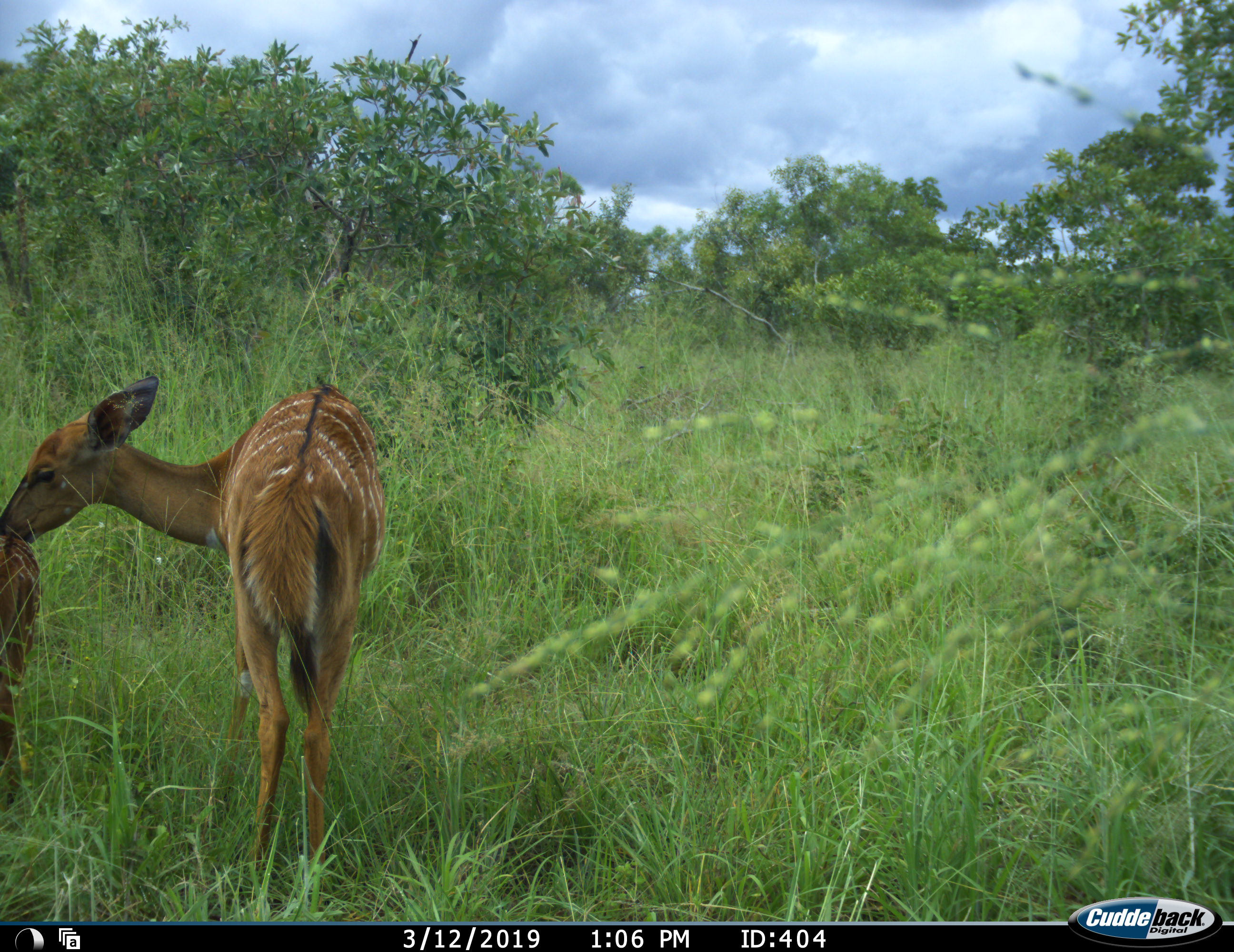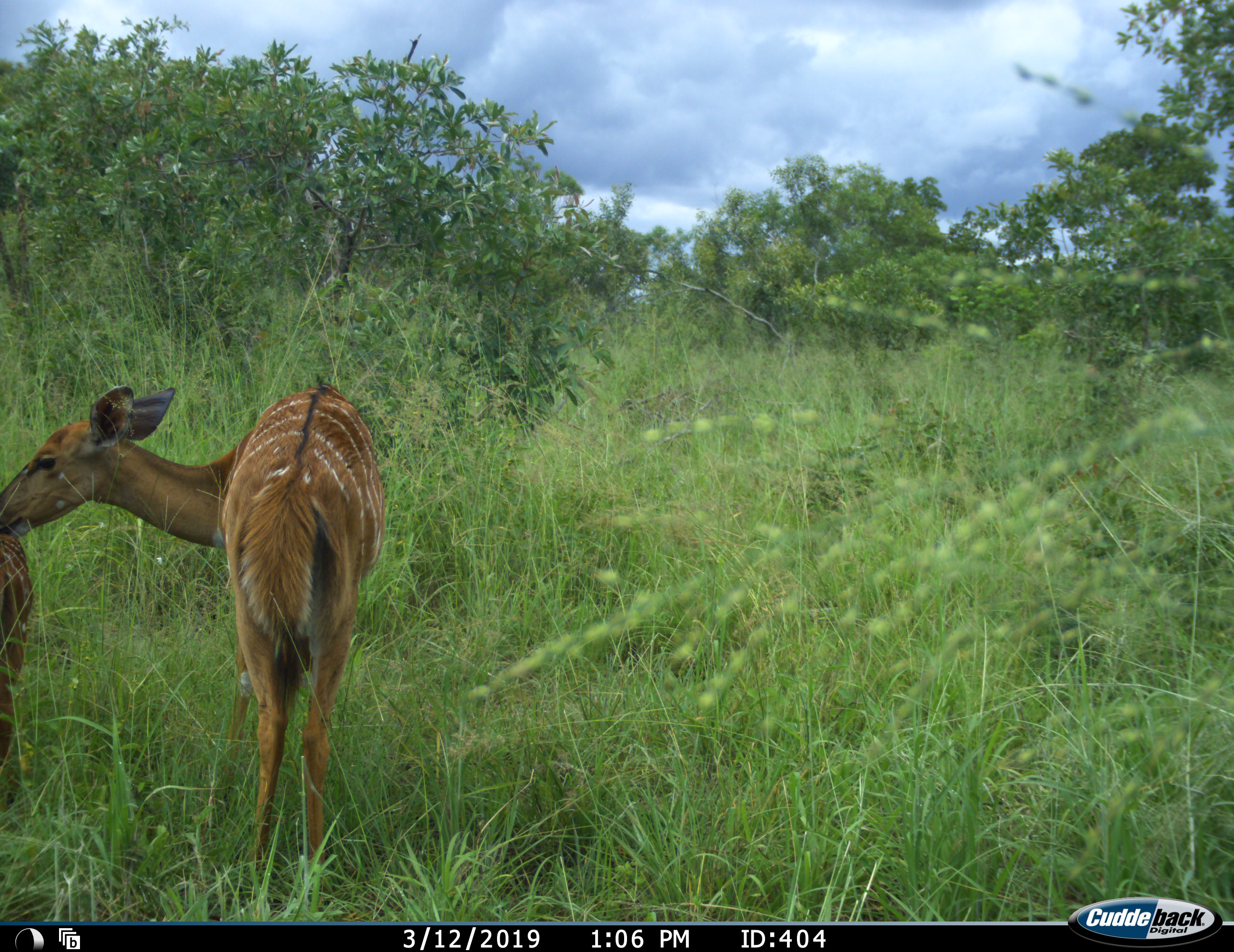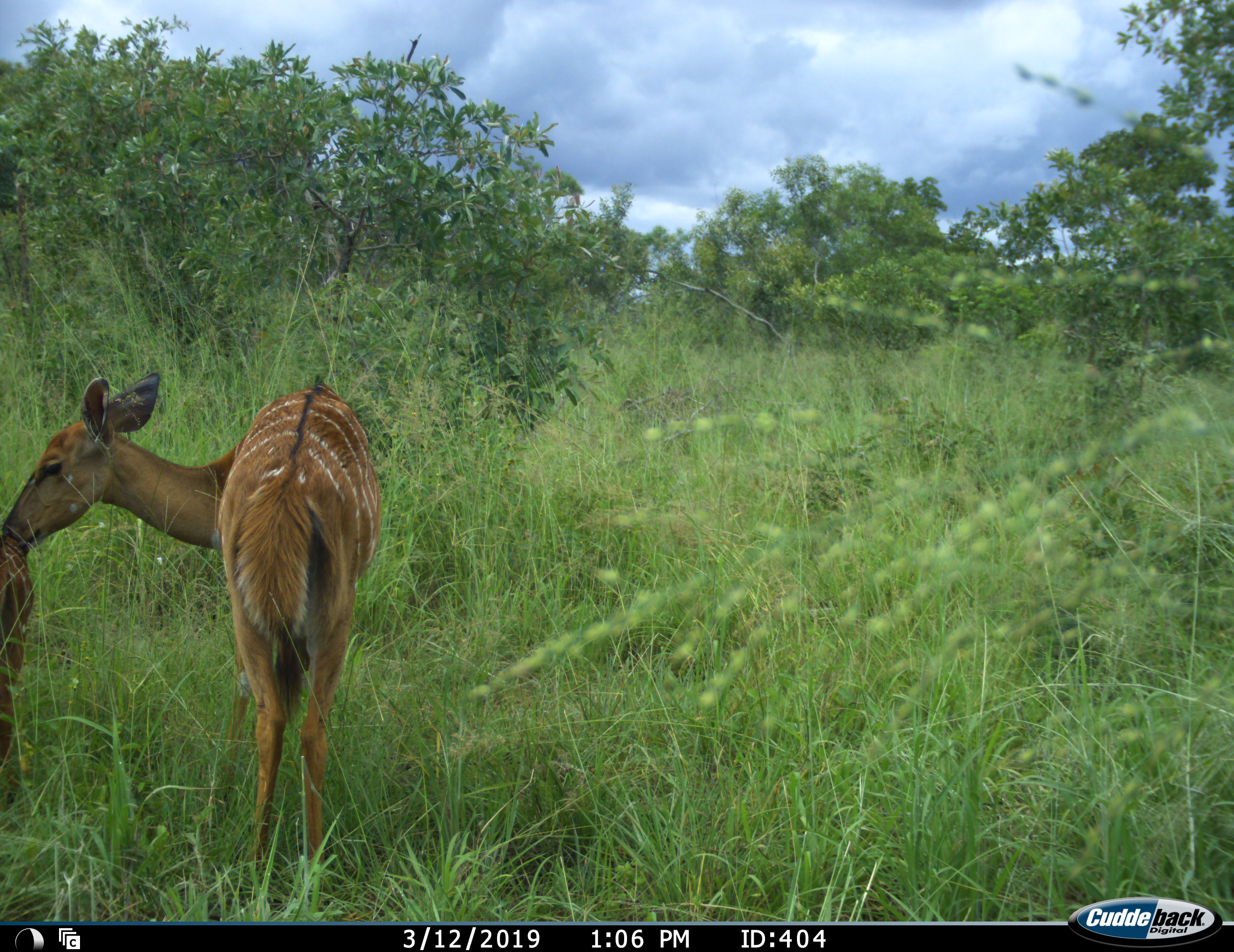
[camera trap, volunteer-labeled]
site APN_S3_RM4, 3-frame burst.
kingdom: Animalia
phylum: Chordata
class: Mammalia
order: Artiodactyla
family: Bovidae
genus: Tragelaphus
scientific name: Tragelaphus angasii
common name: nyala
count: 2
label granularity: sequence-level